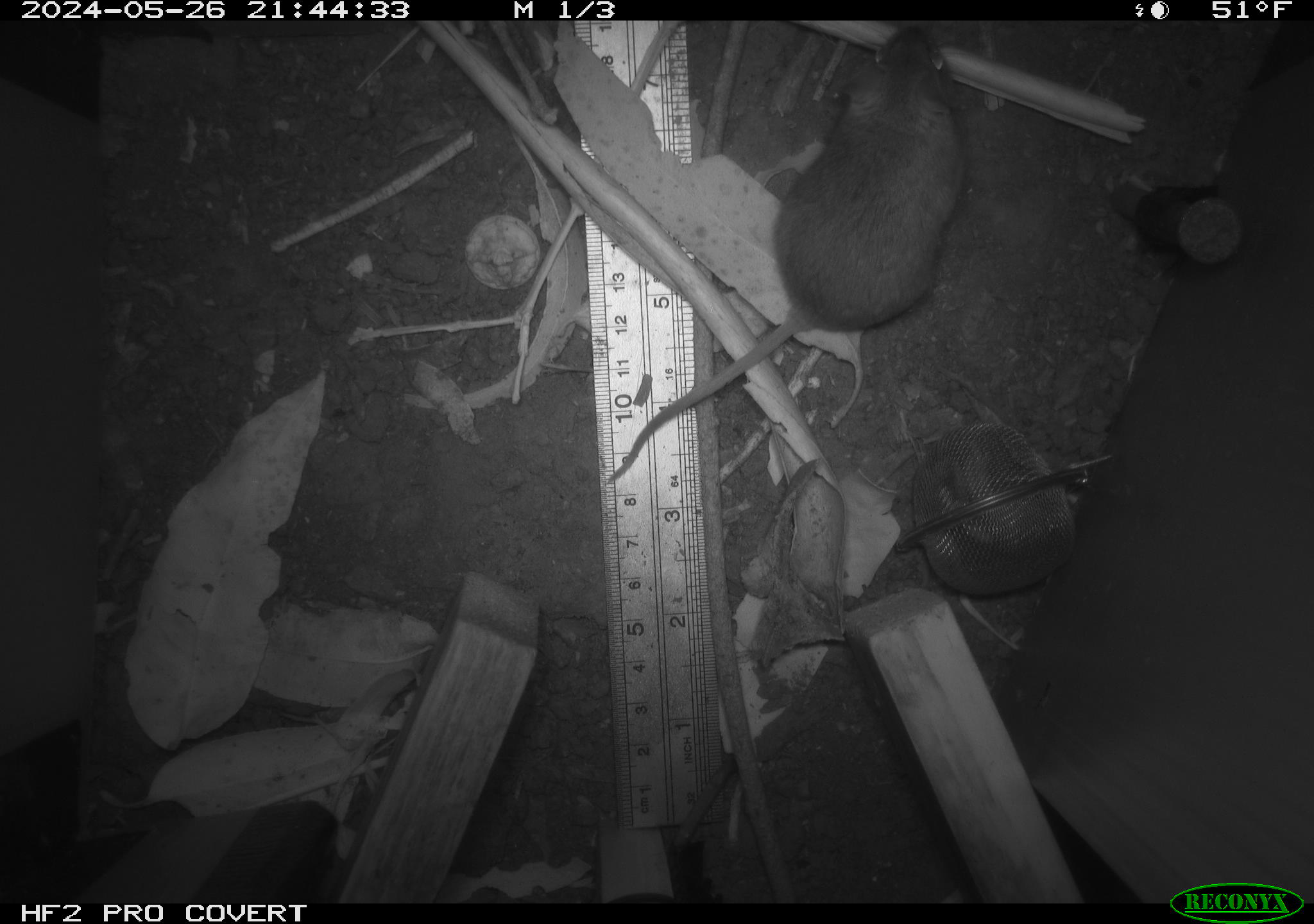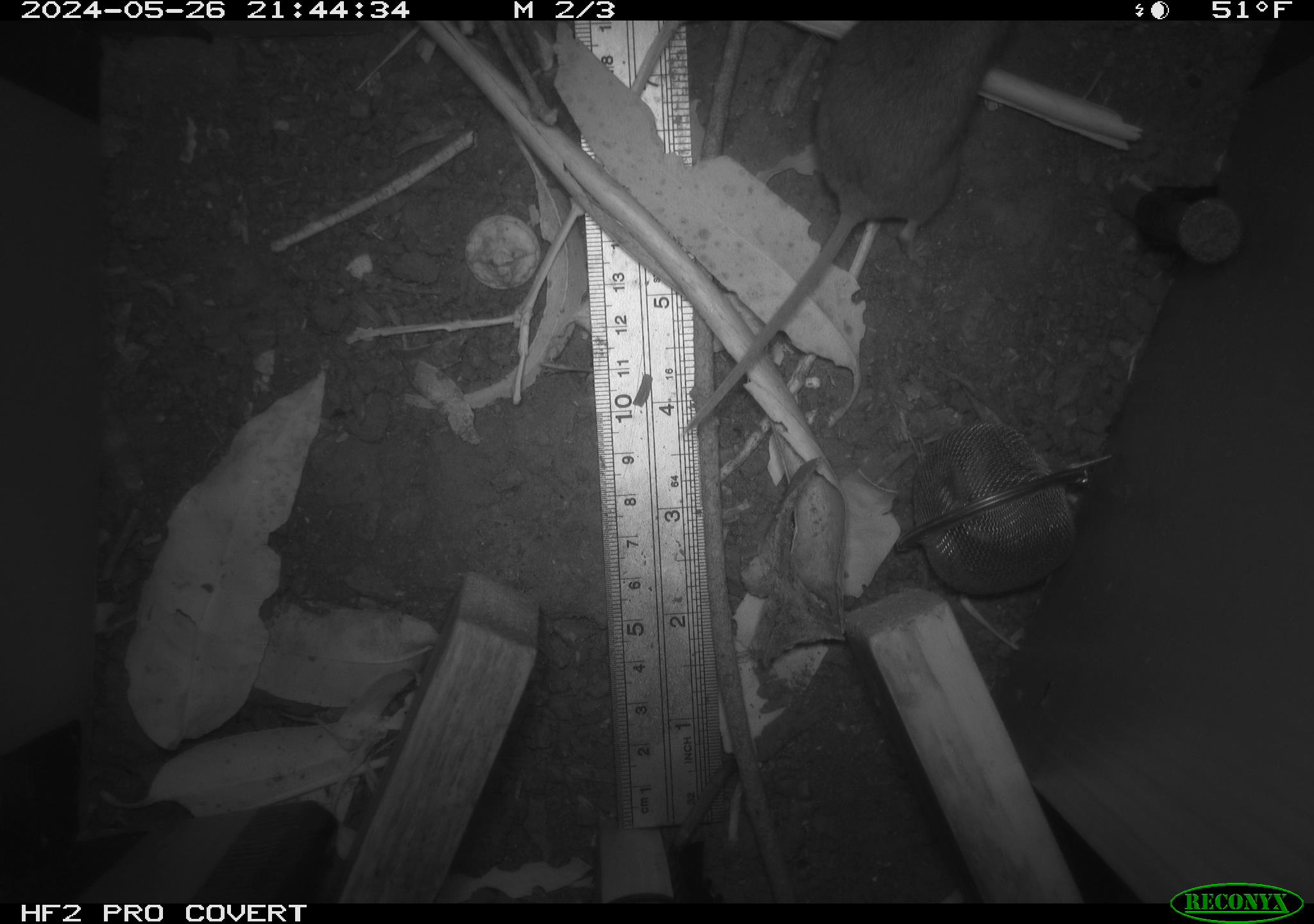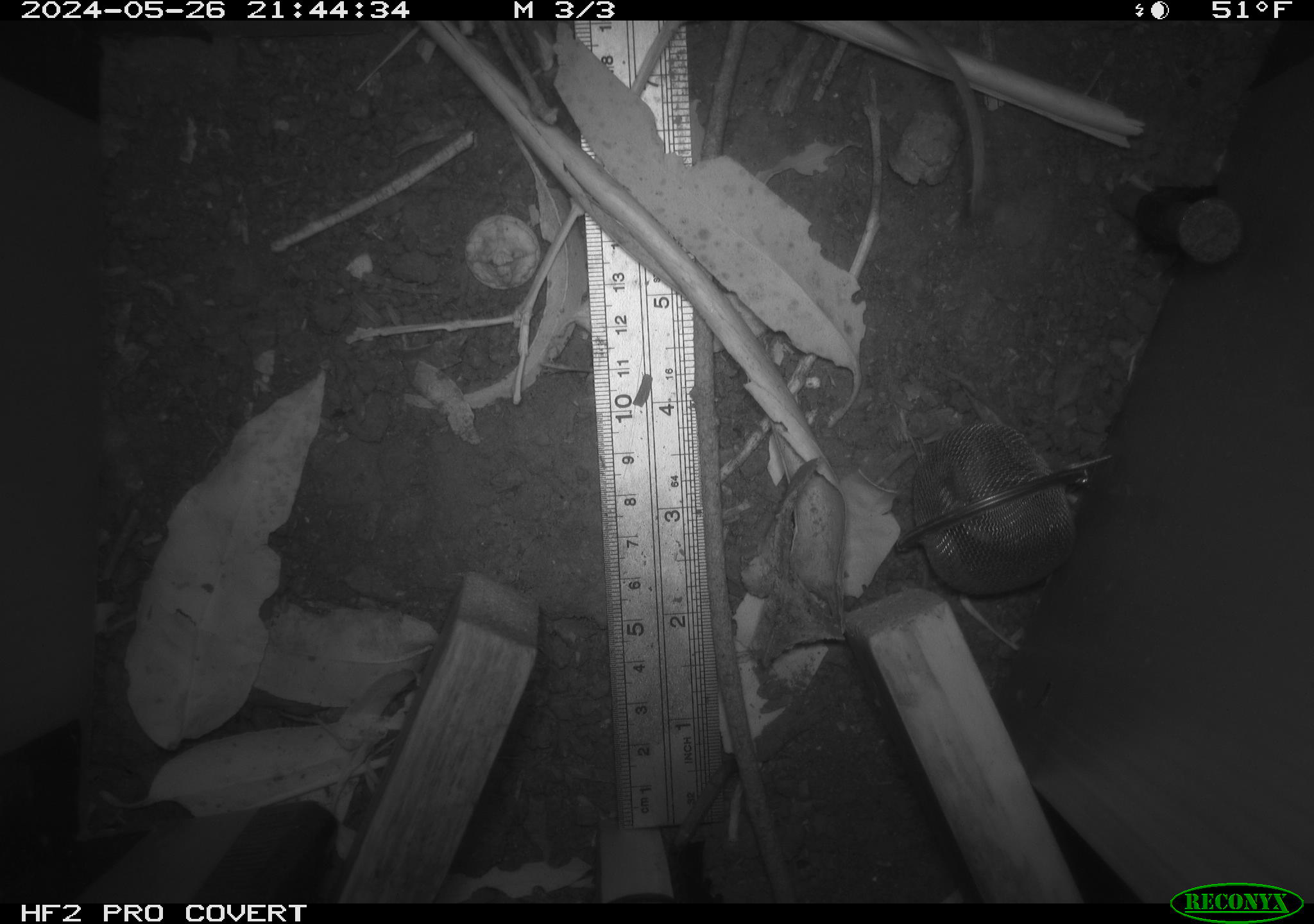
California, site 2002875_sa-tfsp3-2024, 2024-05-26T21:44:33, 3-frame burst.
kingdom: Animalia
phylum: Chordata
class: Mammalia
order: Rodentia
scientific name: Rodentia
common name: rodent